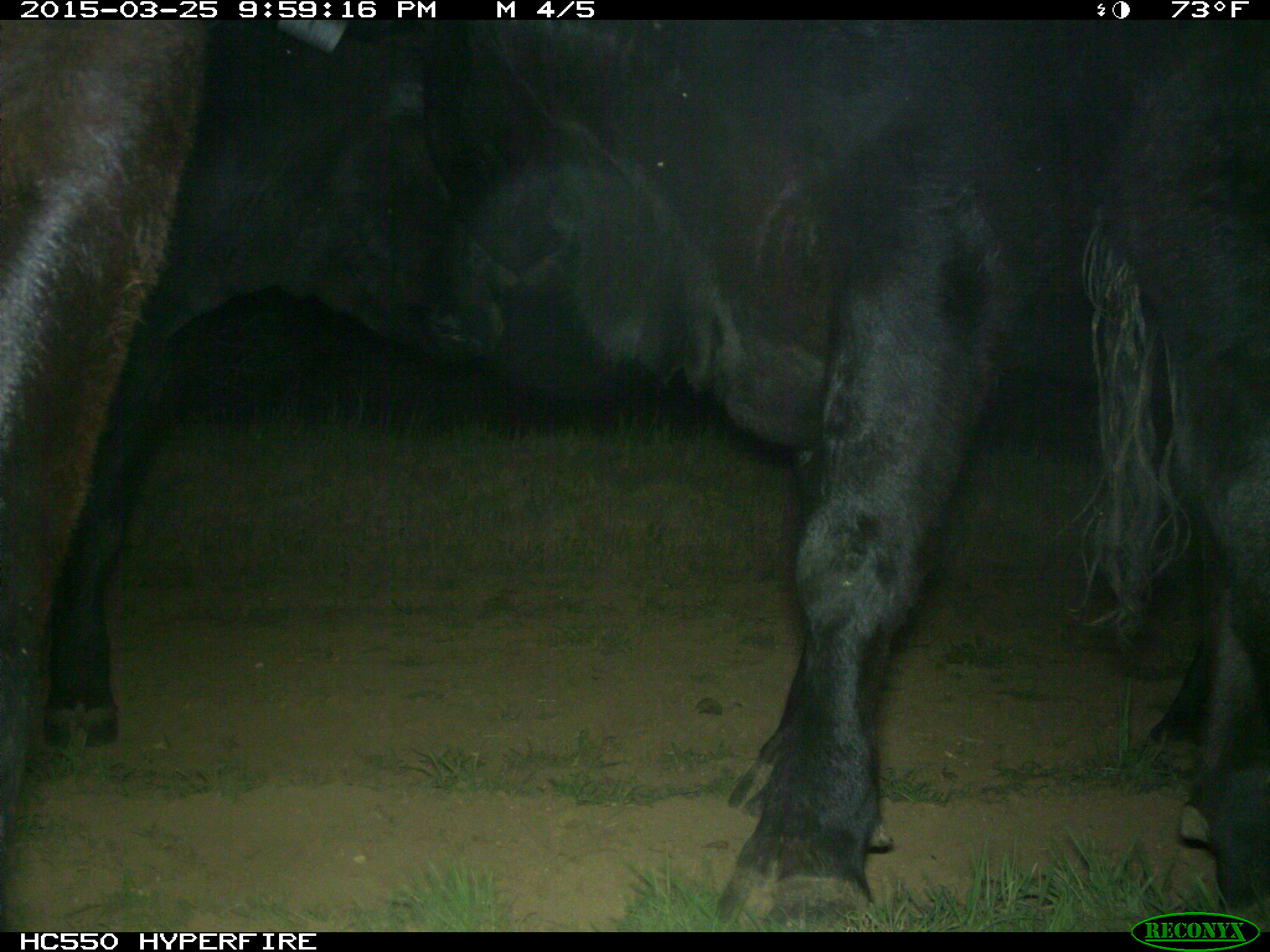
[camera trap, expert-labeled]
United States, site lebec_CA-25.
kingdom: Animalia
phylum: Chordata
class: Mammalia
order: Artiodactyla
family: Bovidae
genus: Bos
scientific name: Bos taurus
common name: domestic cow